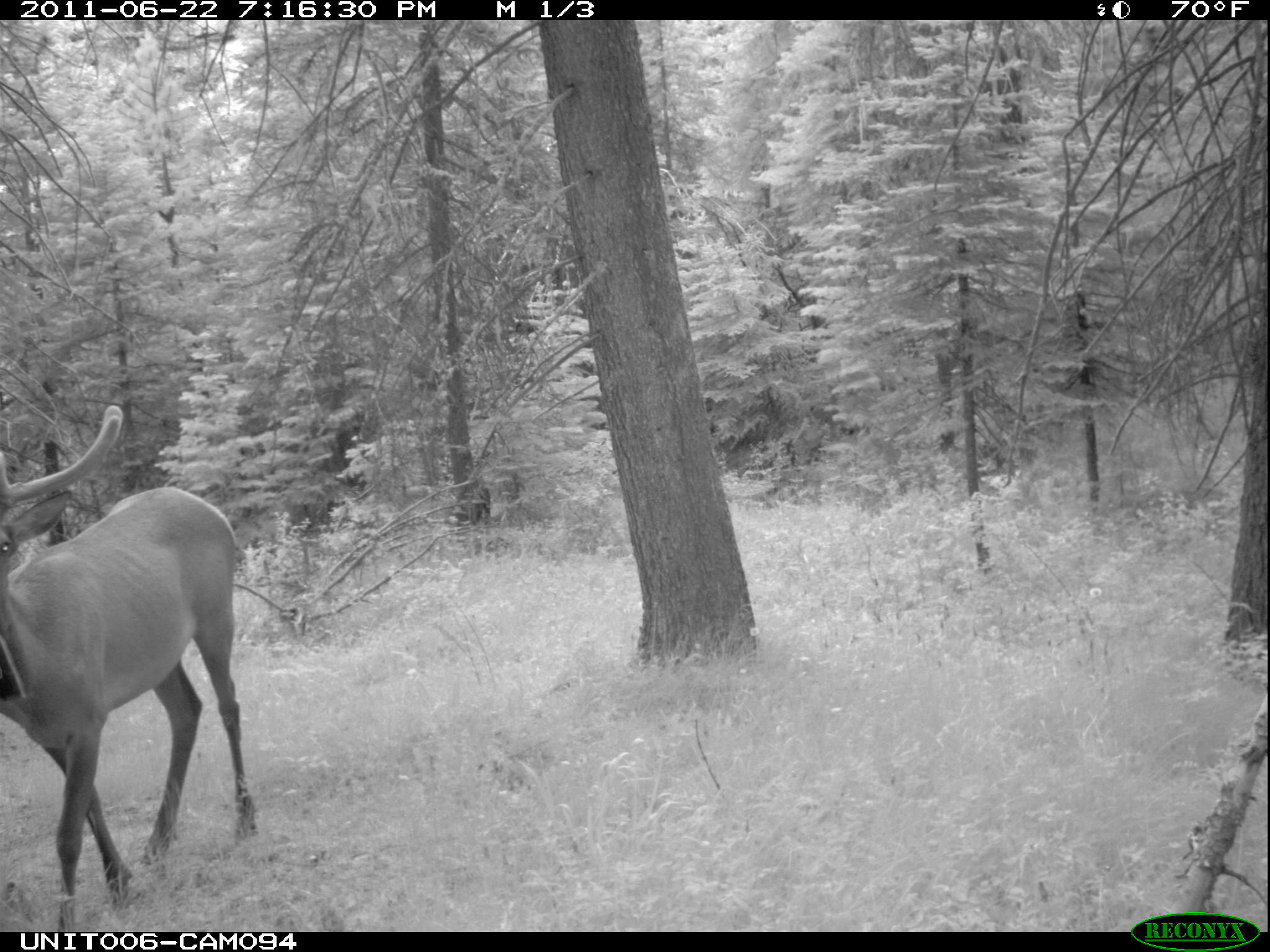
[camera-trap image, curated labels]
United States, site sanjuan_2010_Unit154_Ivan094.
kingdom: Animalia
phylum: Chordata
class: Mammalia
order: Artiodactyla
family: Cervidae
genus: Cervus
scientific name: Cervus elaphus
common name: red deer